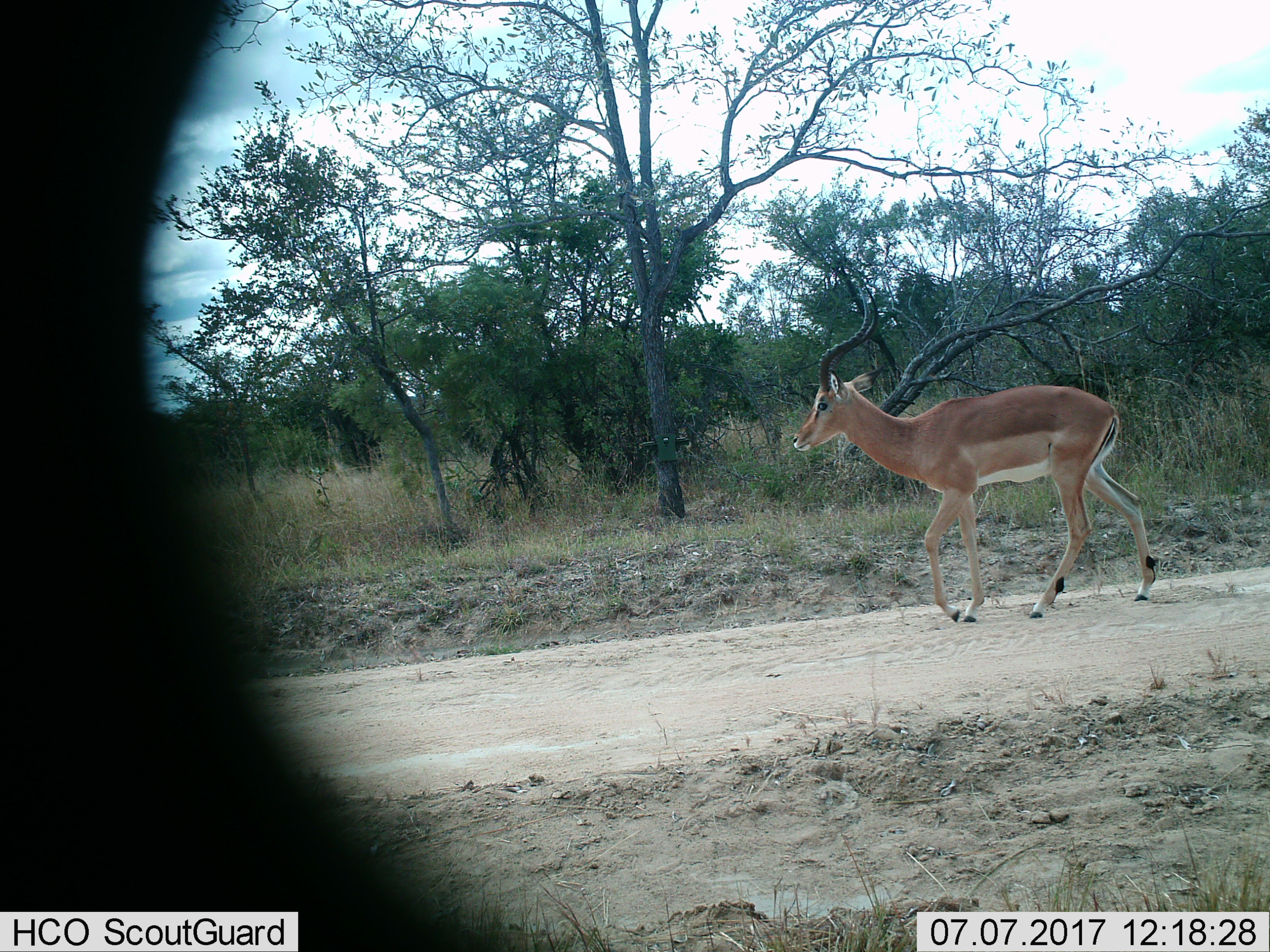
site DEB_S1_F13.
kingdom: Animalia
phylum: Chordata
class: Mammalia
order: Artiodactyla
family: Bovidae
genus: Aepyceros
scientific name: Aepyceros melampus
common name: impala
Impala (Aepyceros melampus), count 1. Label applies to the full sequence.